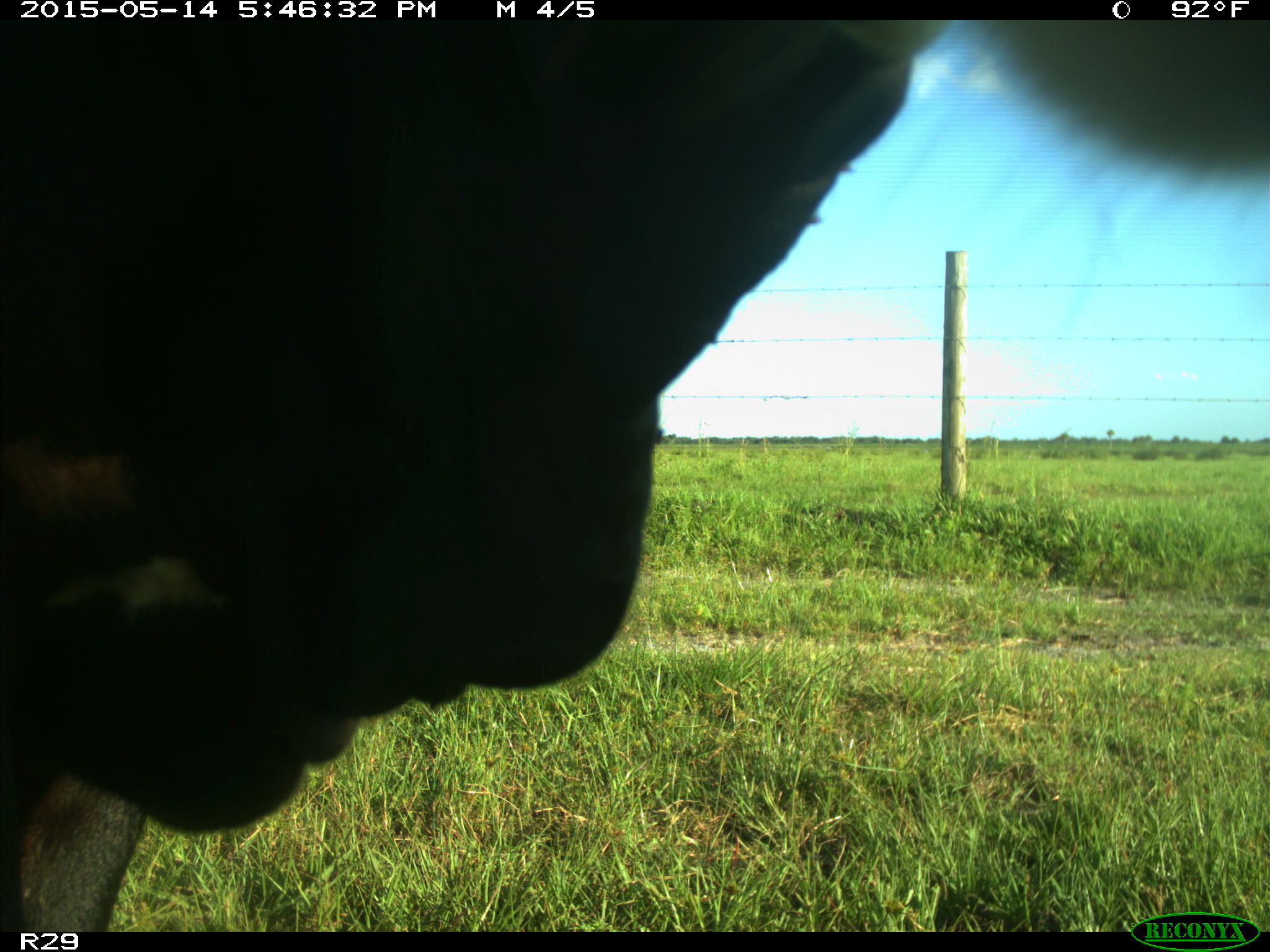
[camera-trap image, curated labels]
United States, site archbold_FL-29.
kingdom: Animalia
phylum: Chordata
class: Mammalia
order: Artiodactyla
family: Bovidae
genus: Bos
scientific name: Bos taurus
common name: domestic cow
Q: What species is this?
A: Bos taurus (domestic cow).